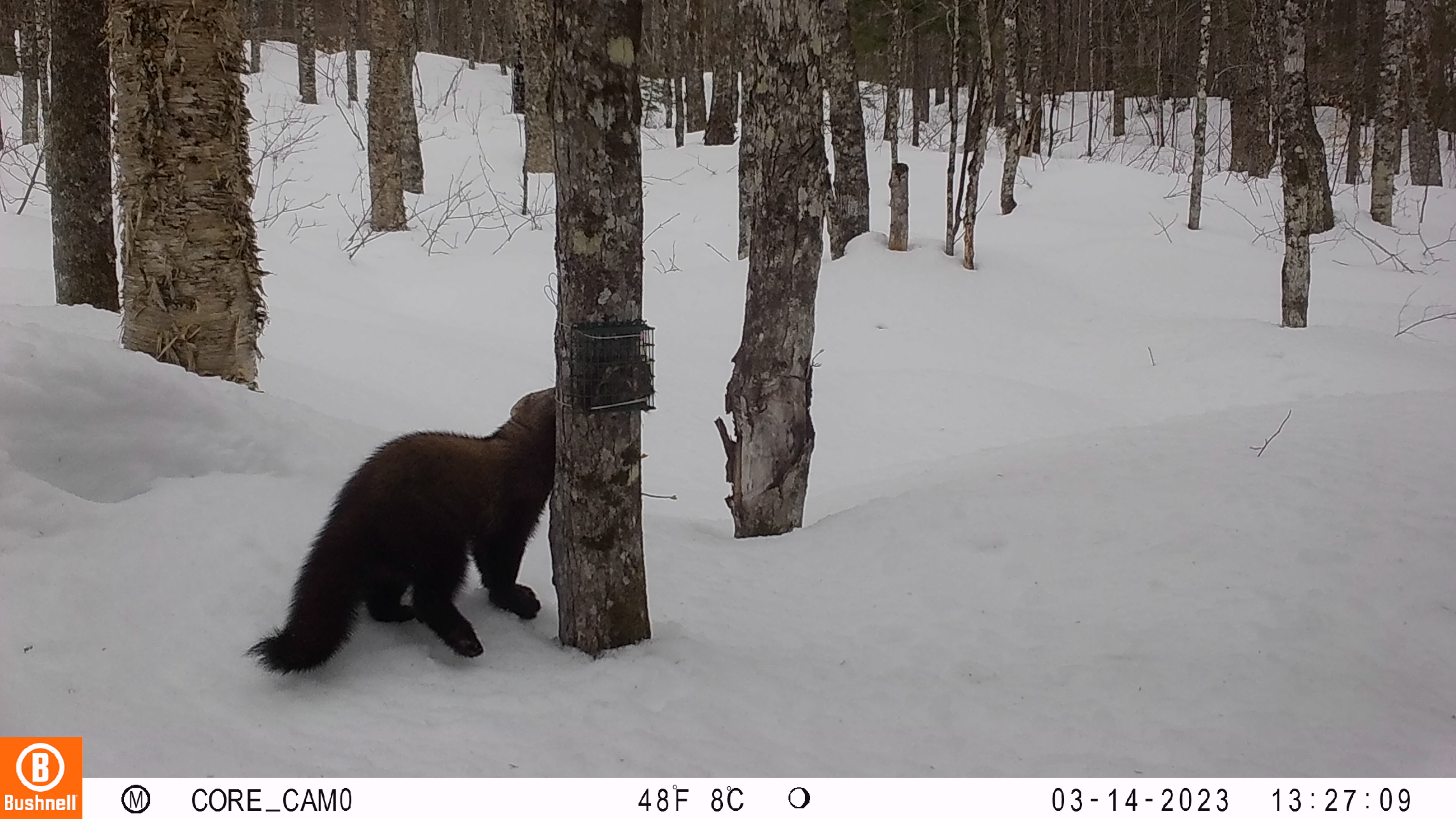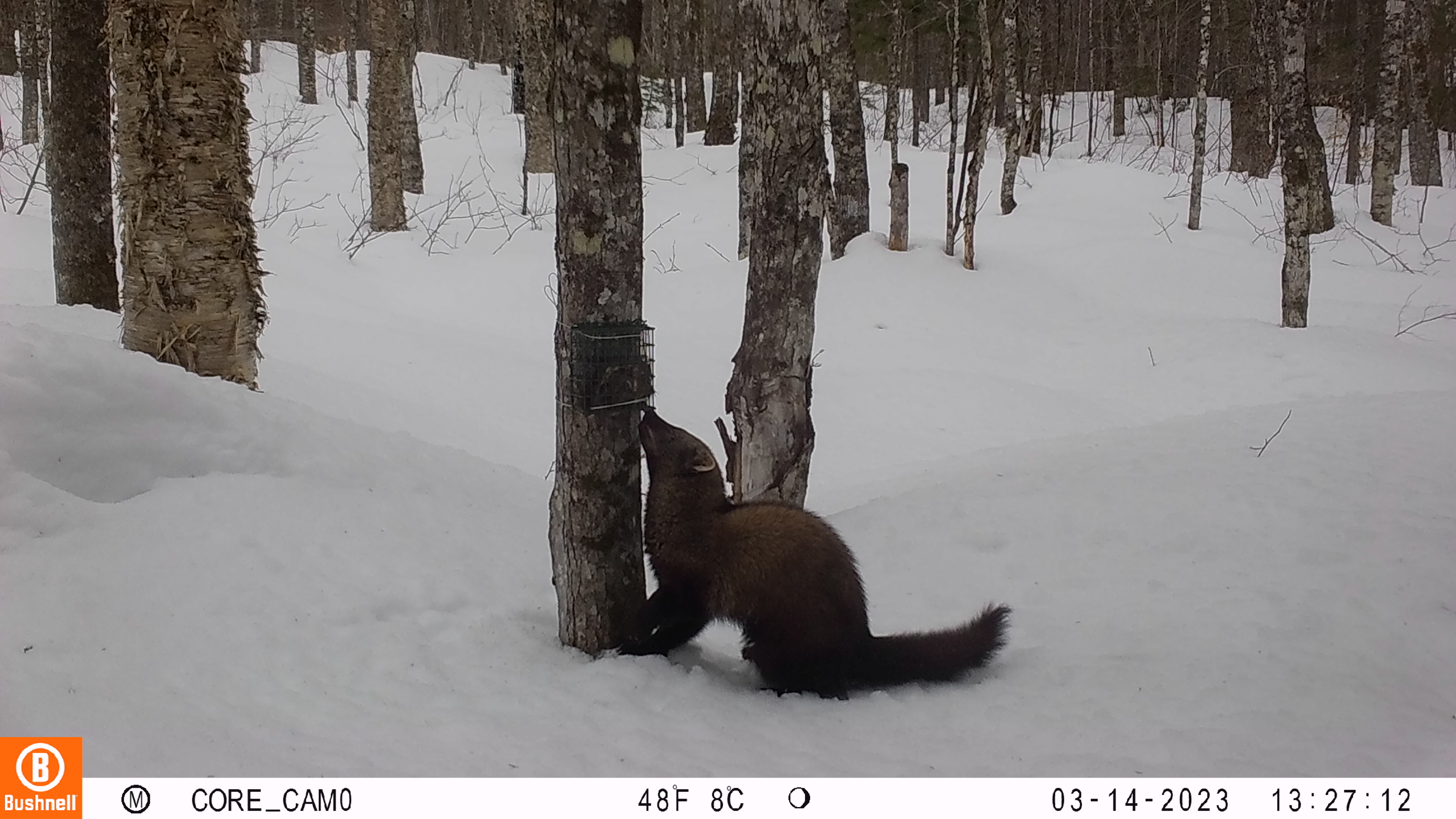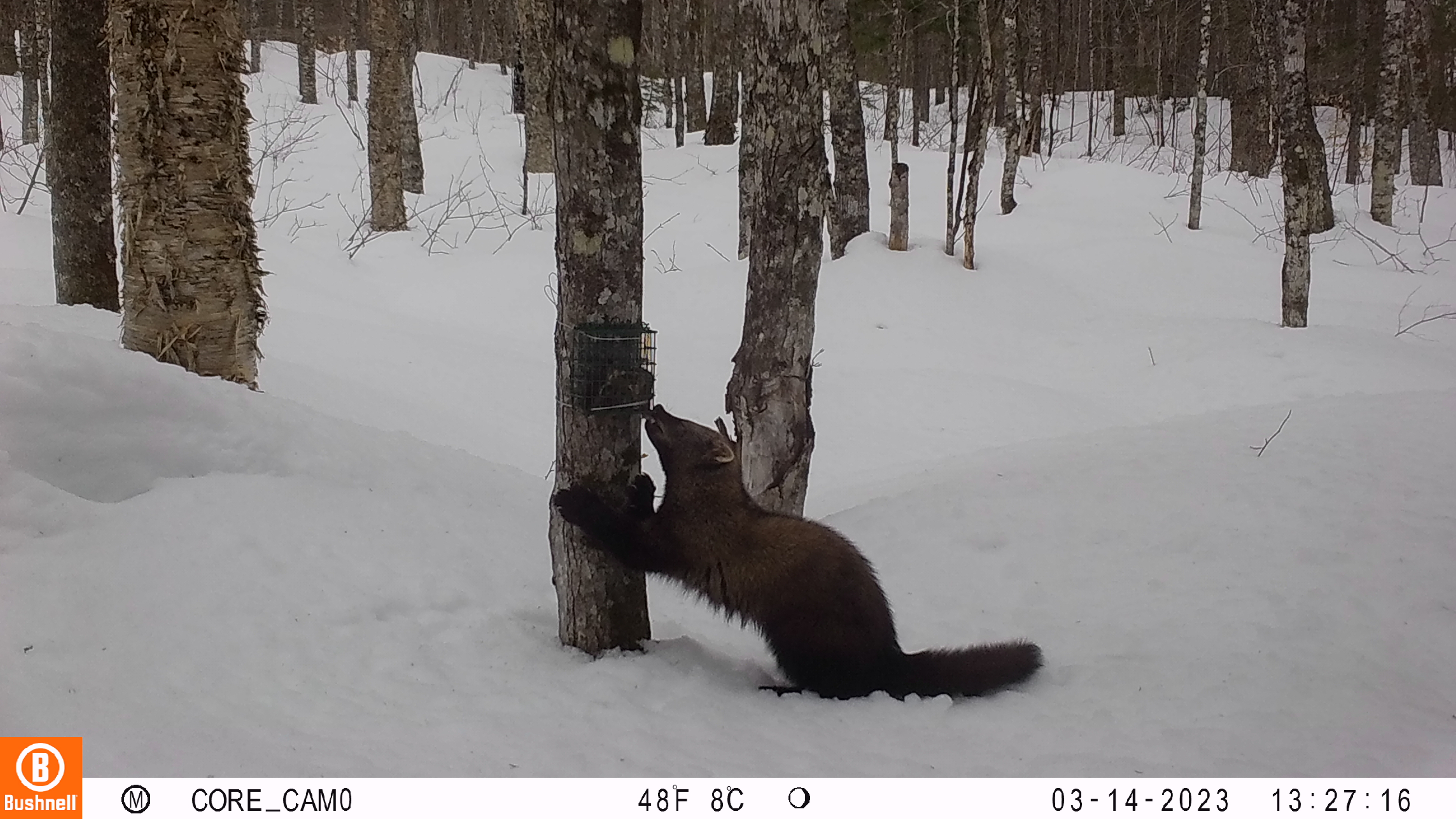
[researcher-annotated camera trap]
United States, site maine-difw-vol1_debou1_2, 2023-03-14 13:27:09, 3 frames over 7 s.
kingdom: Animalia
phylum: Chordata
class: Mammalia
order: Carnivora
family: Mustelidae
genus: Pekania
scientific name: Pekania pennanti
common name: fisher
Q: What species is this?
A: Fisher (Pekania pennanti).